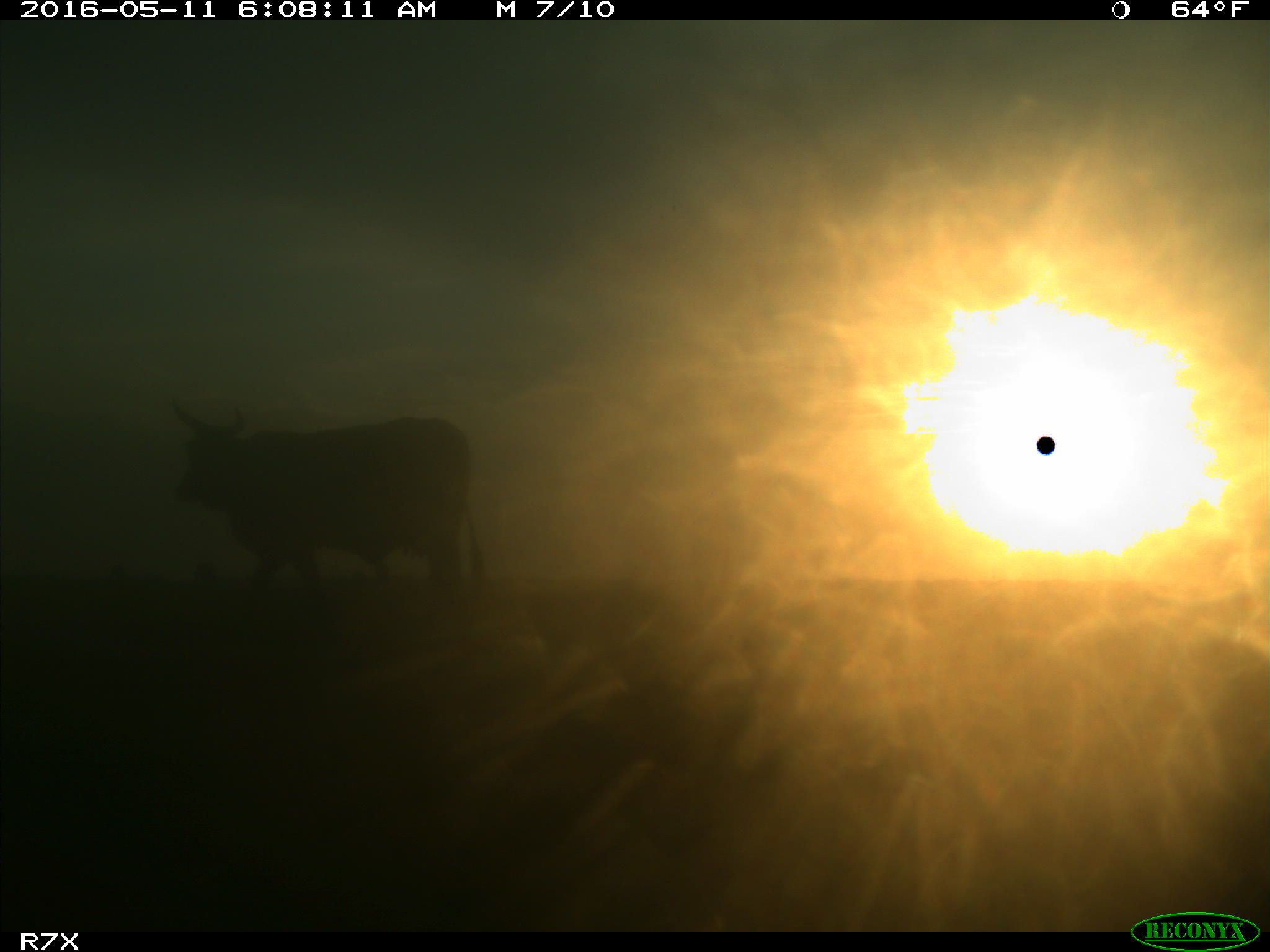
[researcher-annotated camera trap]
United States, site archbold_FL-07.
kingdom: Animalia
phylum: Chordata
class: Mammalia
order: Artiodactyla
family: Bovidae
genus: Bos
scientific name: Bos taurus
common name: domestic cow